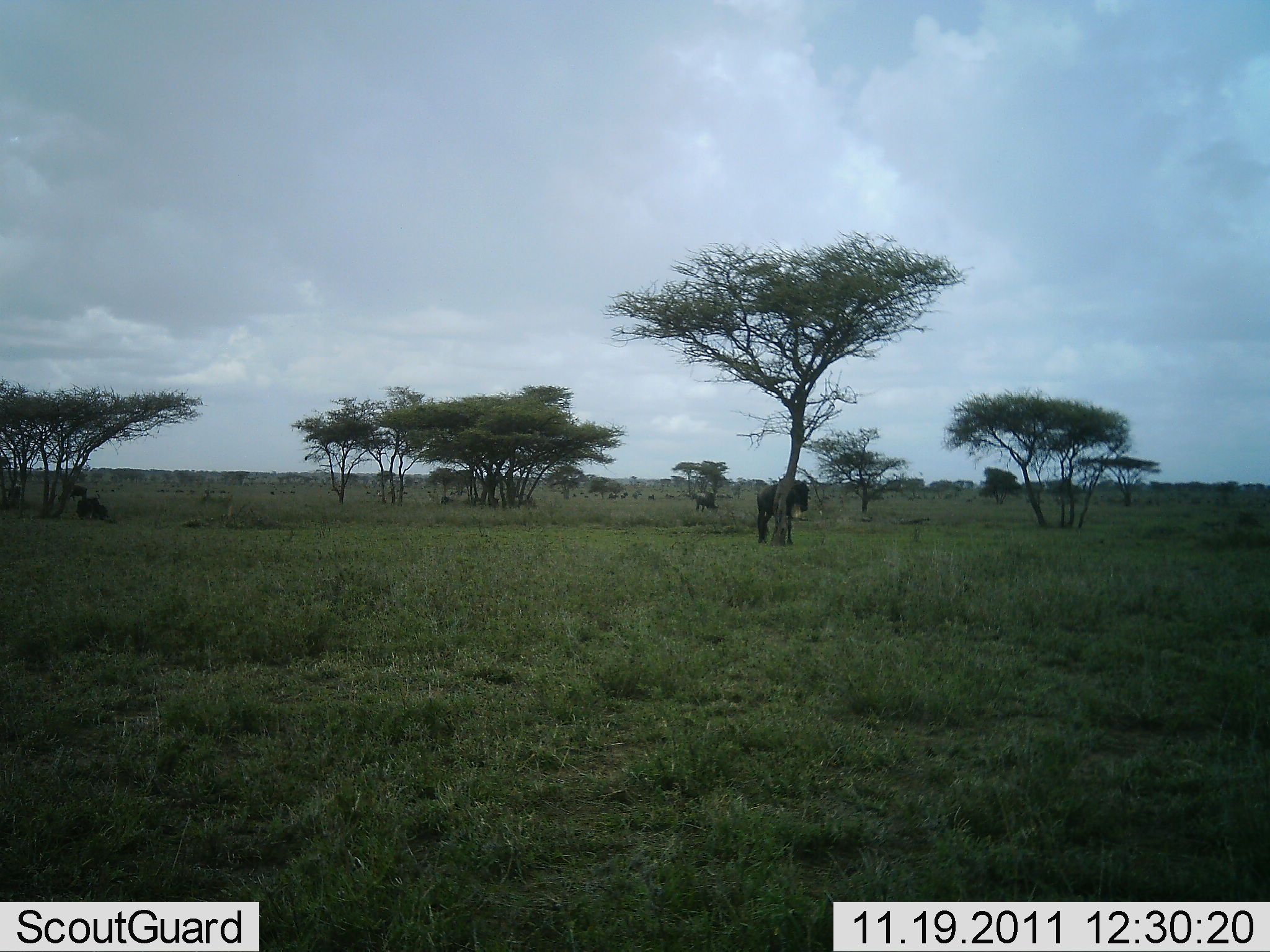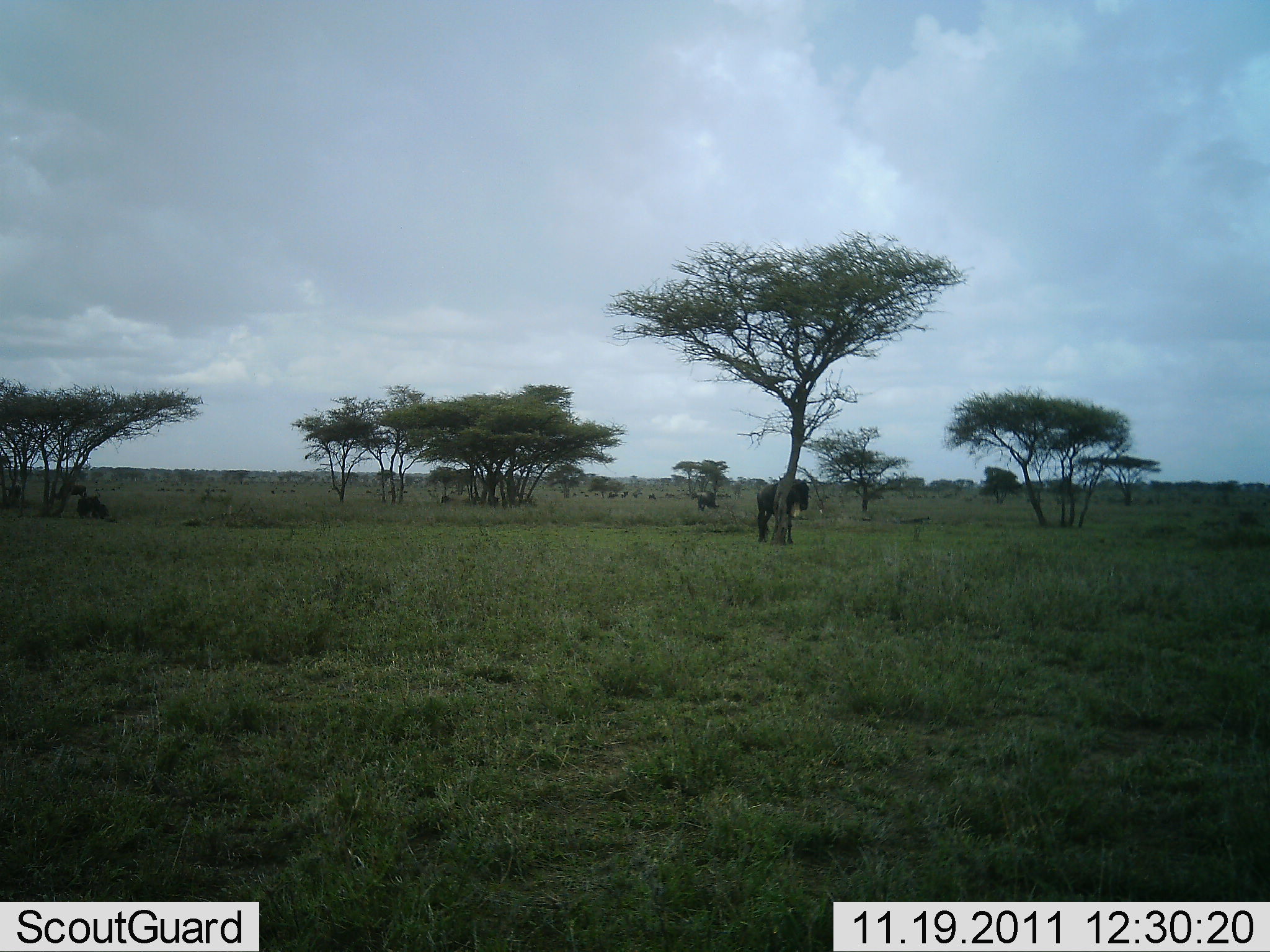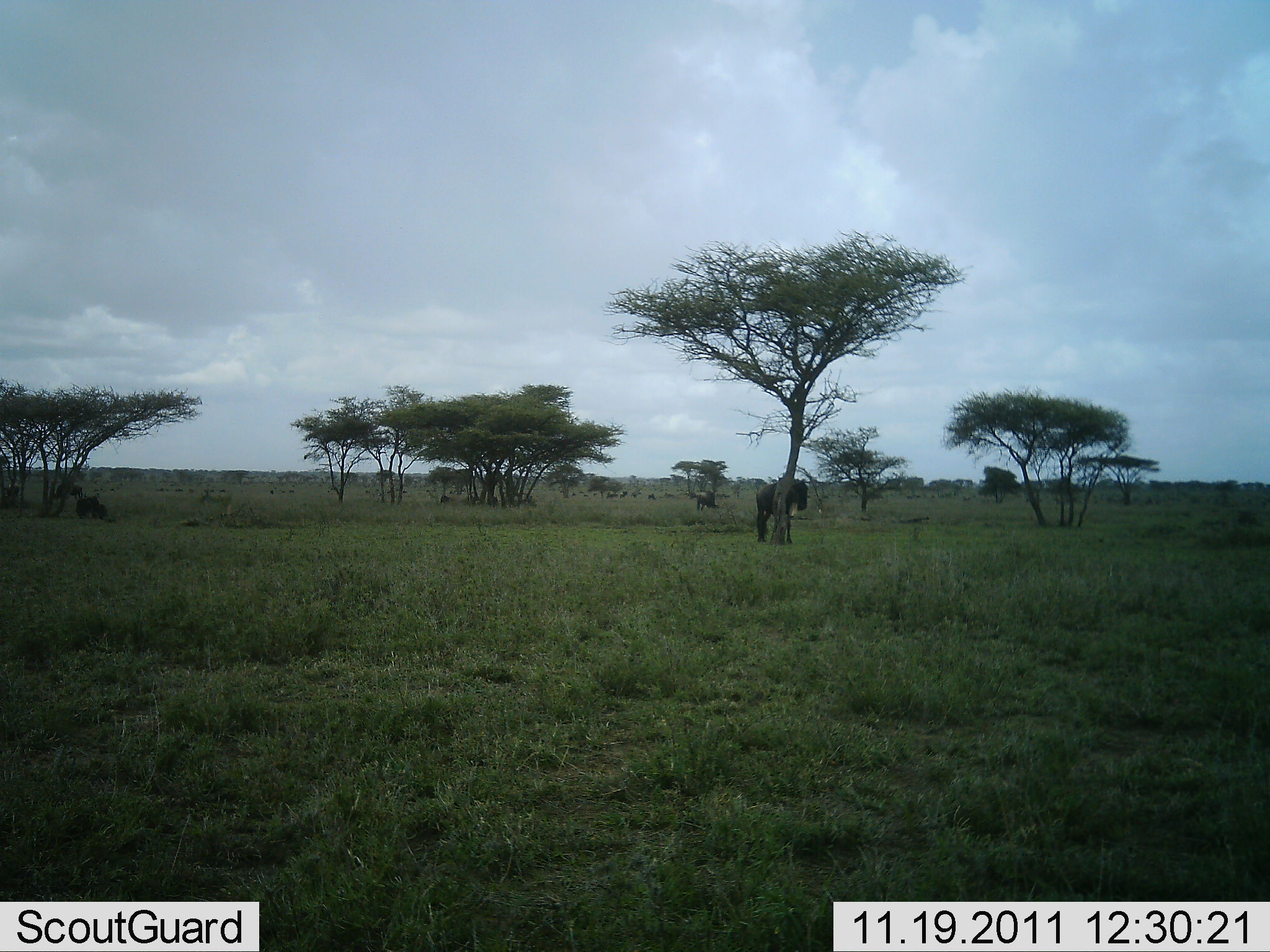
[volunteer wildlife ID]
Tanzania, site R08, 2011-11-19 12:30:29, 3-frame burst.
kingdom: Animalia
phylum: Chordata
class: Mammalia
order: Artiodactyla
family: Bovidae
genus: Connochaetes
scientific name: Connochaetes taurinus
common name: blue wildebeest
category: wildebeest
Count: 2.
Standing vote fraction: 100%.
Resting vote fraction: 13%.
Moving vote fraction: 7%.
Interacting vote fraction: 0%.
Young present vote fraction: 0%.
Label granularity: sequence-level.